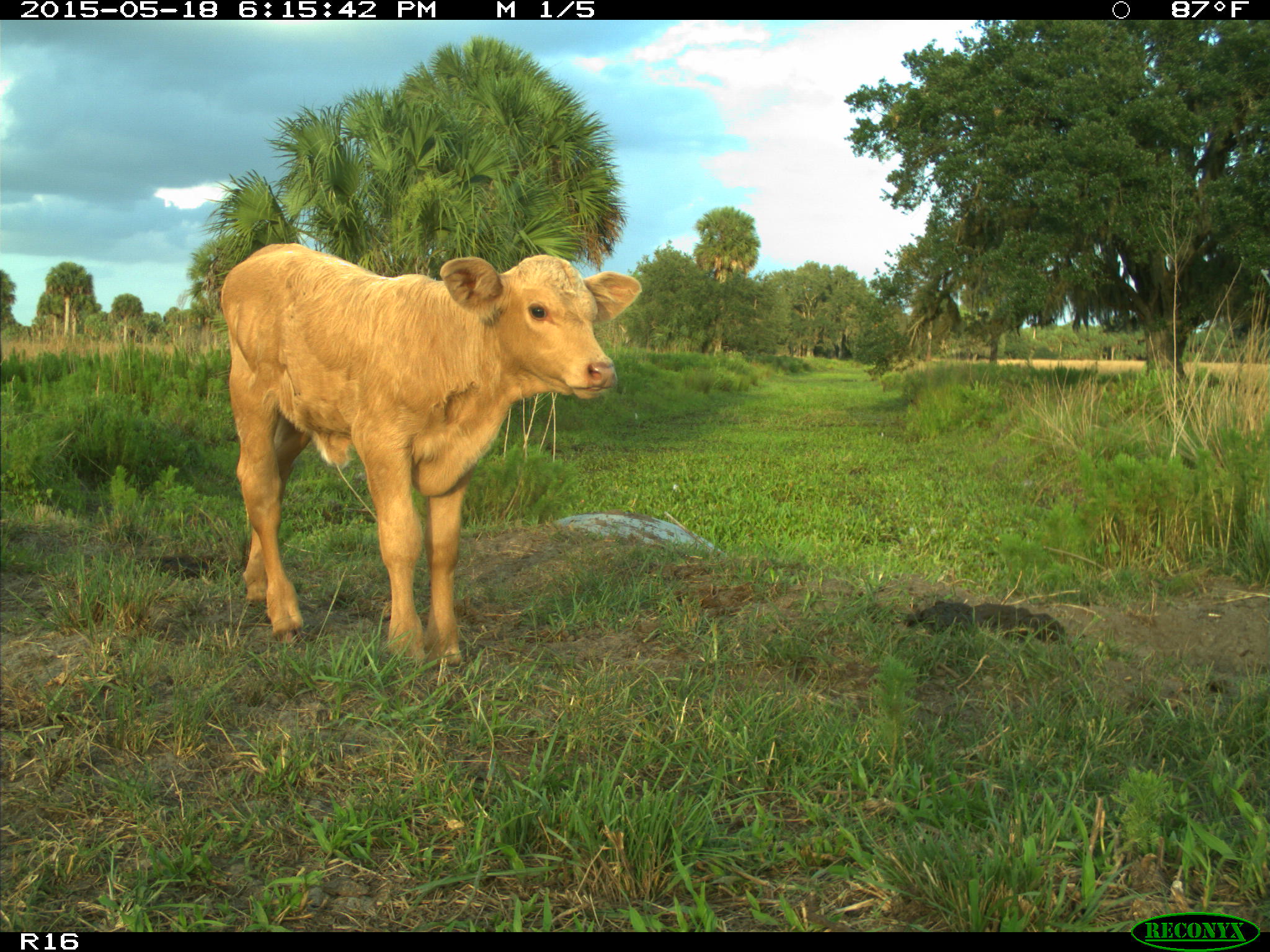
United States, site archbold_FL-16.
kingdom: Animalia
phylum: Chordata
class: Mammalia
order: Artiodactyla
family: Bovidae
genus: Bos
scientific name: Bos taurus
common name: domestic cow